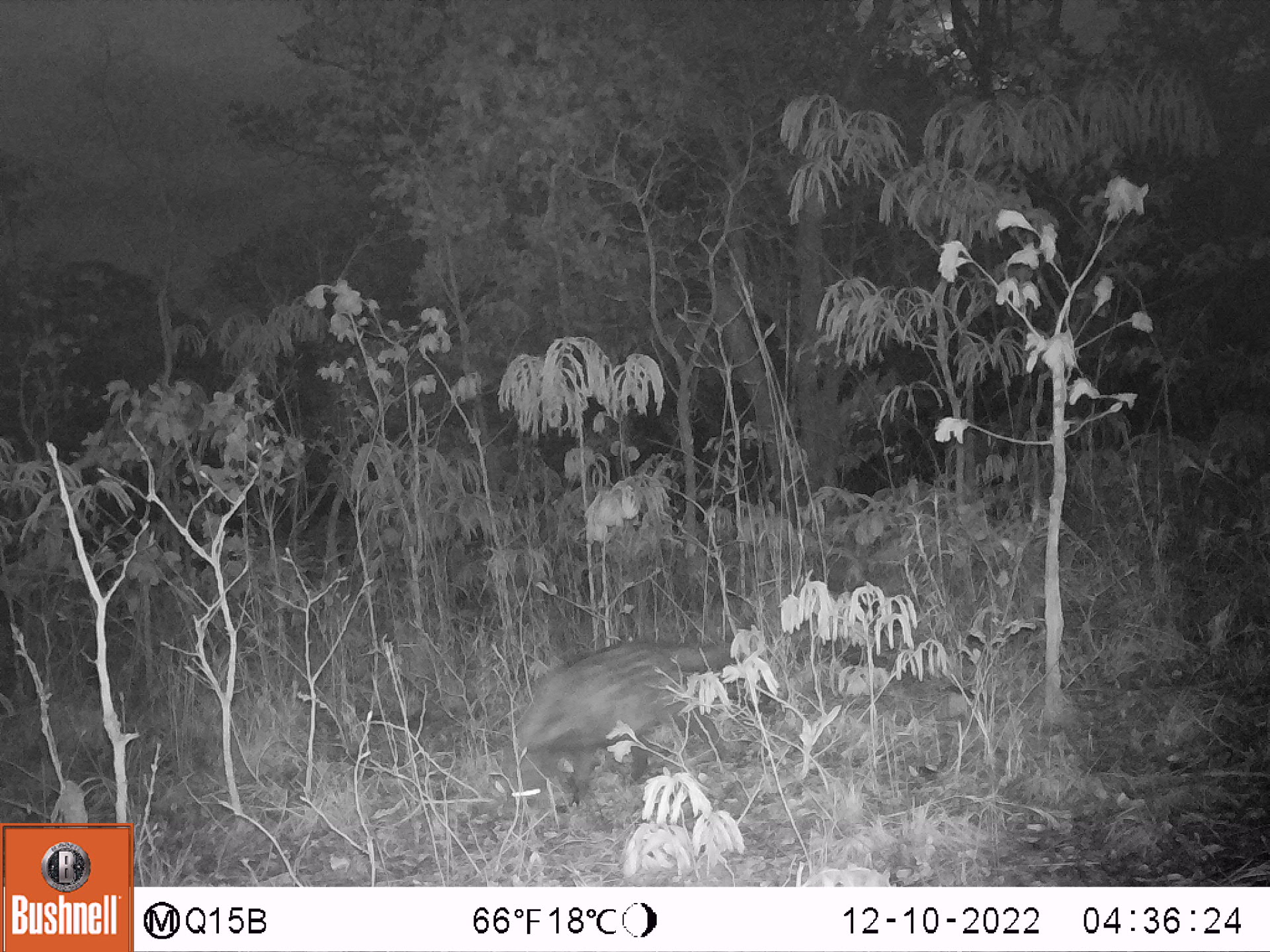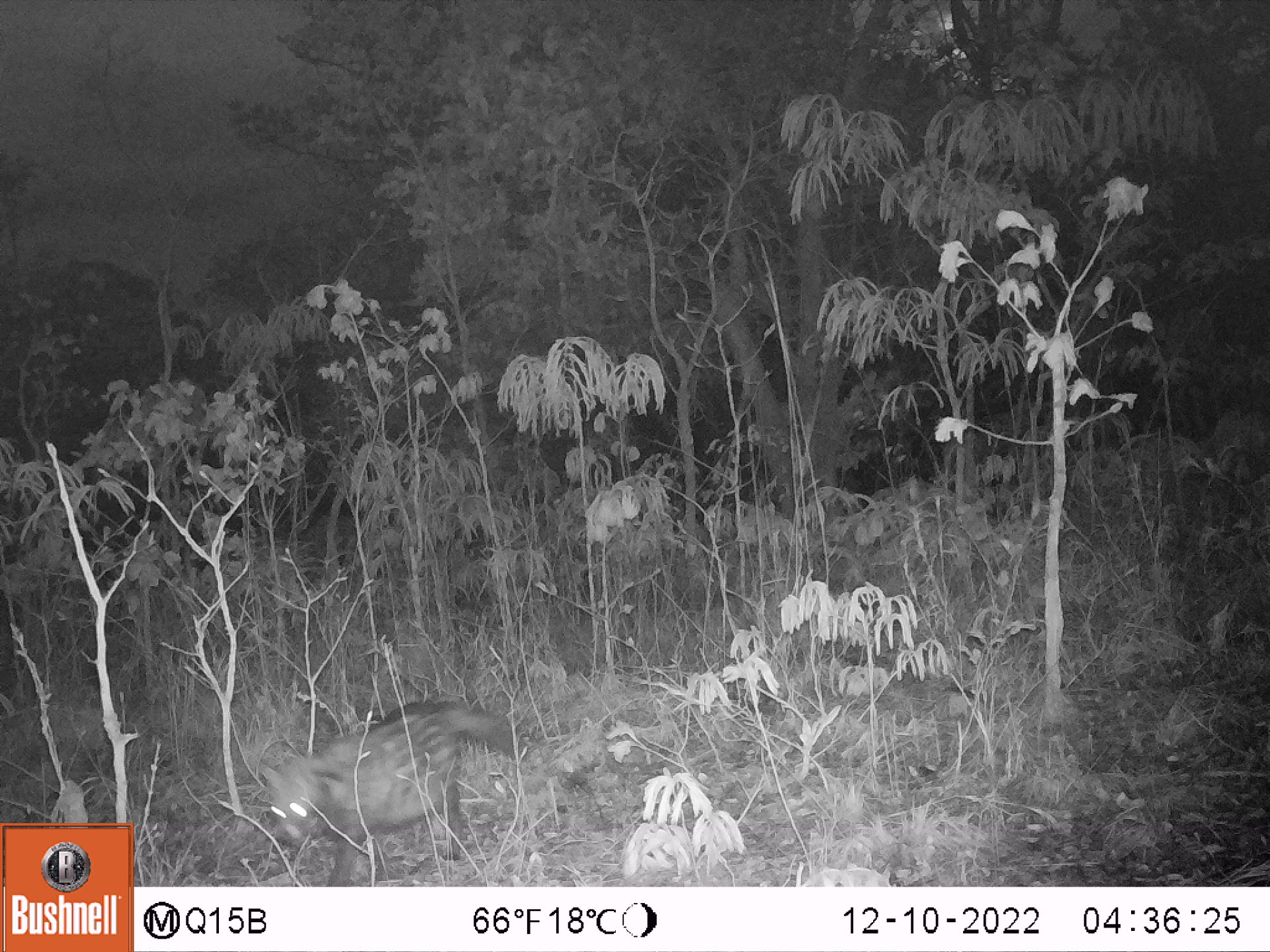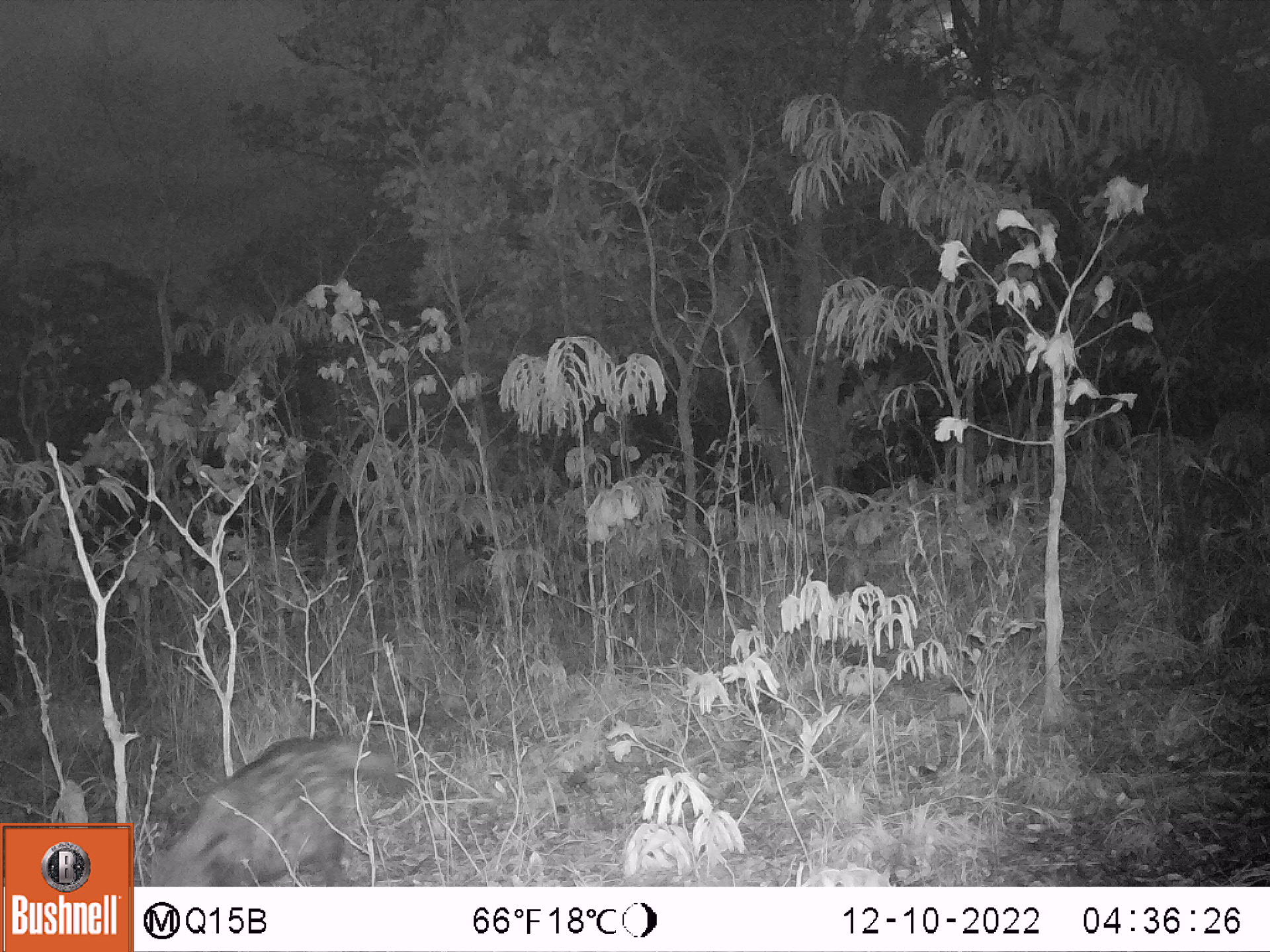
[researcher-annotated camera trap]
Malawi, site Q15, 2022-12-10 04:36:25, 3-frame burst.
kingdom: Animalia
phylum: Chordata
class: Mammalia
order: Carnivora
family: Viverridae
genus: Civettictis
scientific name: Civettictis civetta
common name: african civet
African civet (Civettictis civetta), count 1.